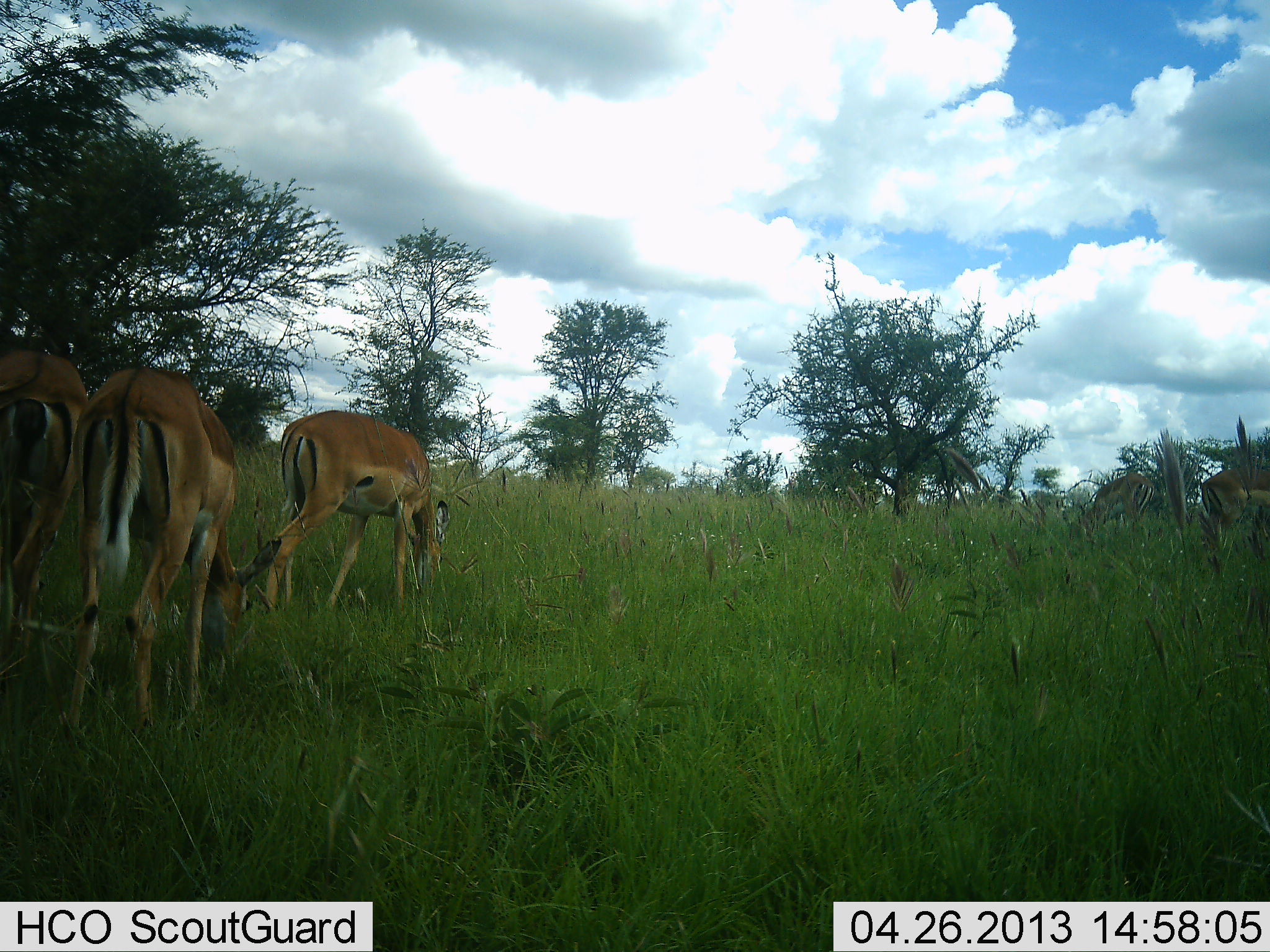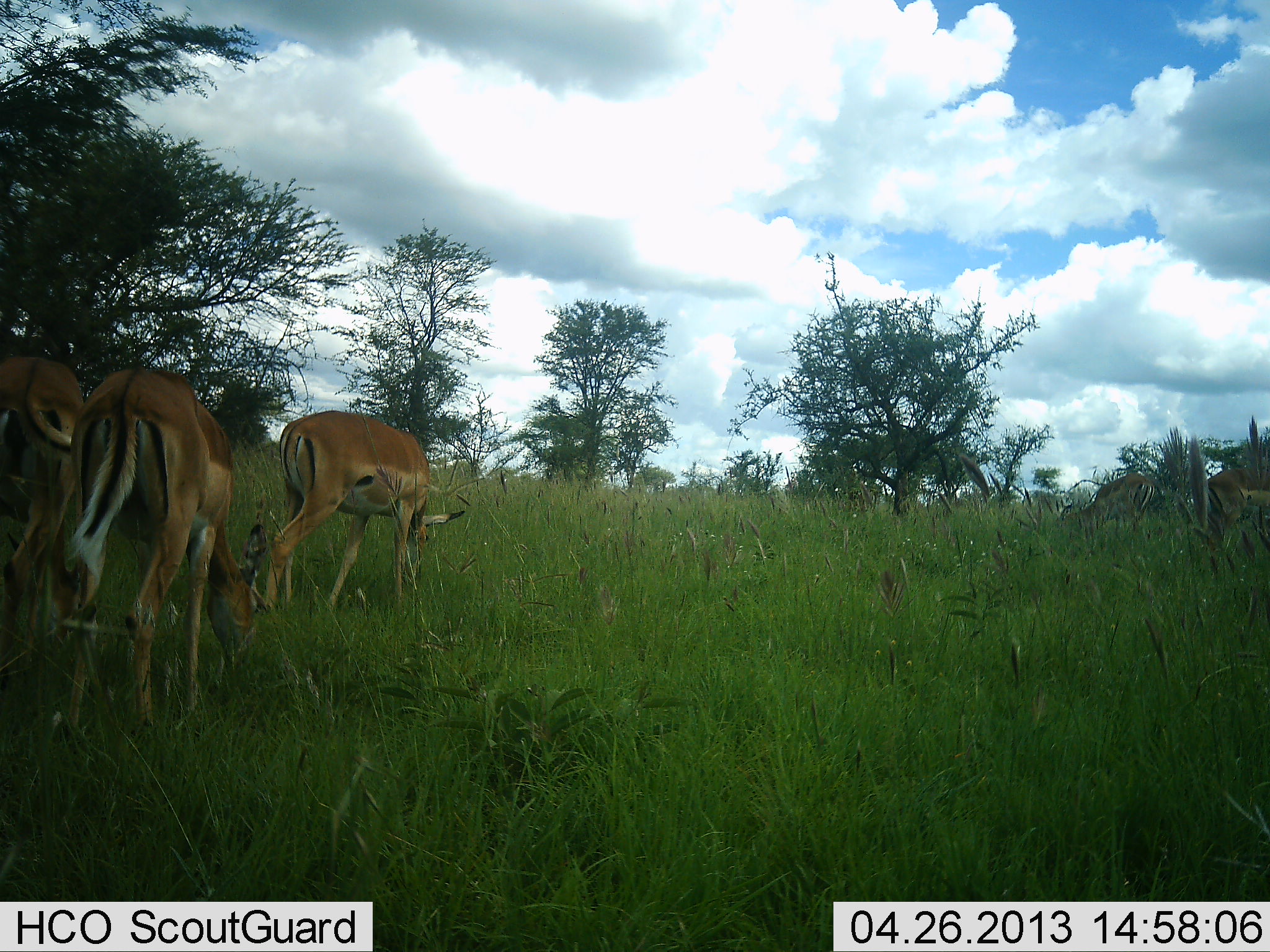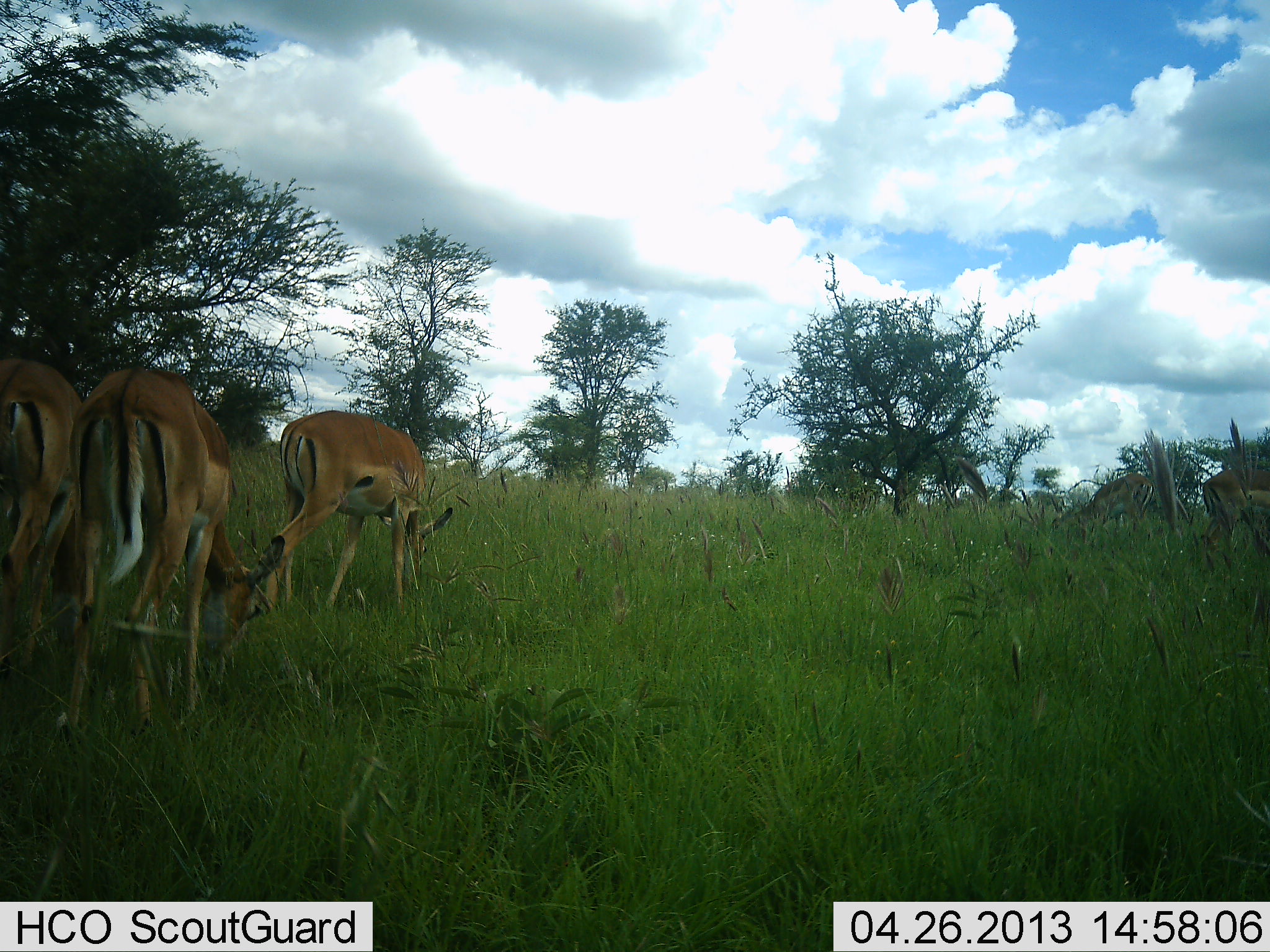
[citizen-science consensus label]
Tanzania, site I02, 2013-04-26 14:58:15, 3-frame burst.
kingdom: Animalia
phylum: Chordata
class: Mammalia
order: Artiodactyla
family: Bovidae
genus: Aepyceros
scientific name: Aepyceros melampus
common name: impala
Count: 5.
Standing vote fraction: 40%.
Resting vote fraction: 0%.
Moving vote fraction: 13%.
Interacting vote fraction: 0%.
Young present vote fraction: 0%.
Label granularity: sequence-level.